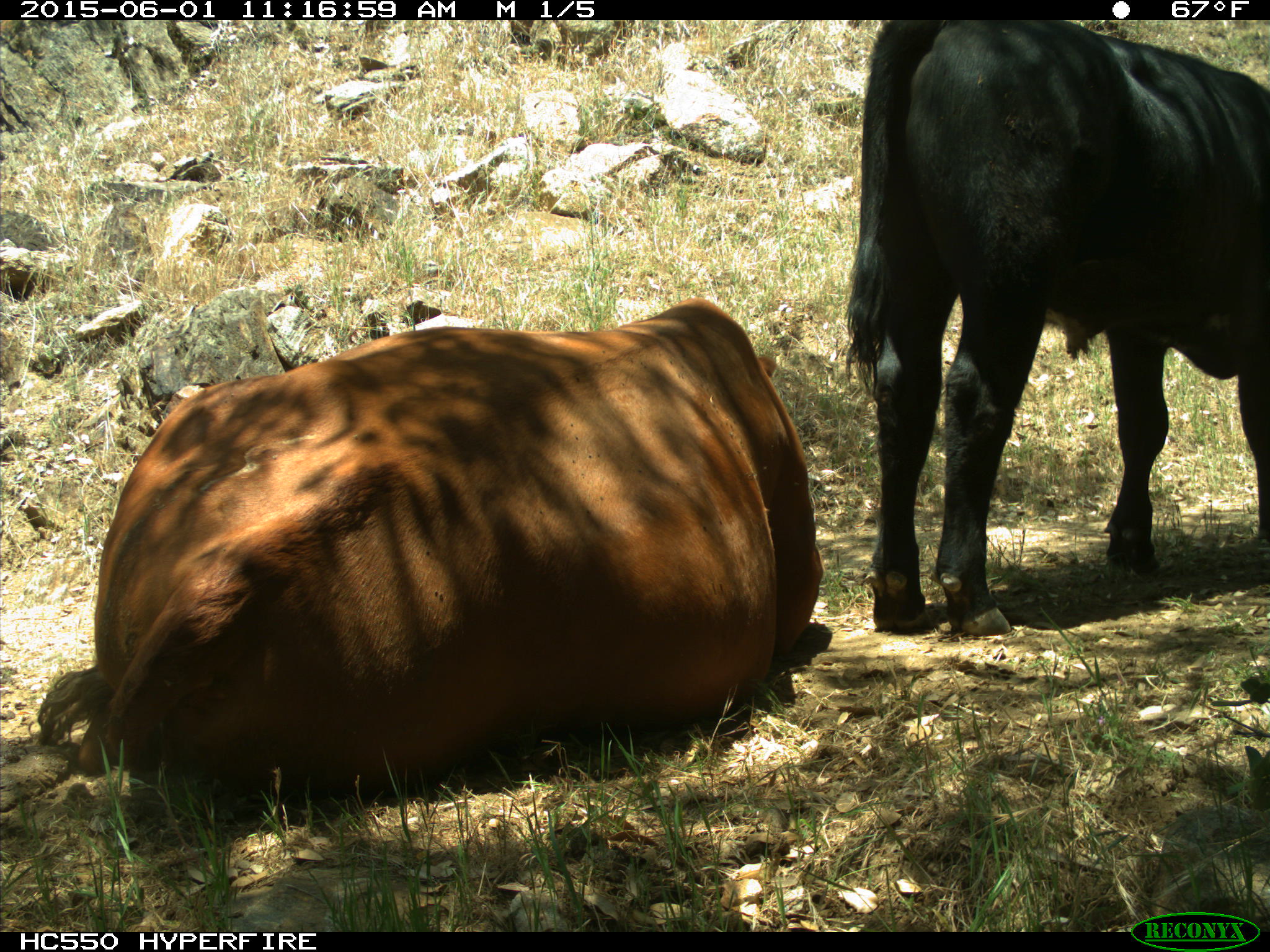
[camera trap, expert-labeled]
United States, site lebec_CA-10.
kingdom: Animalia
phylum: Chordata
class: Mammalia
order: Artiodactyla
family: Bovidae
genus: Bos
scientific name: Bos taurus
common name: domestic cow